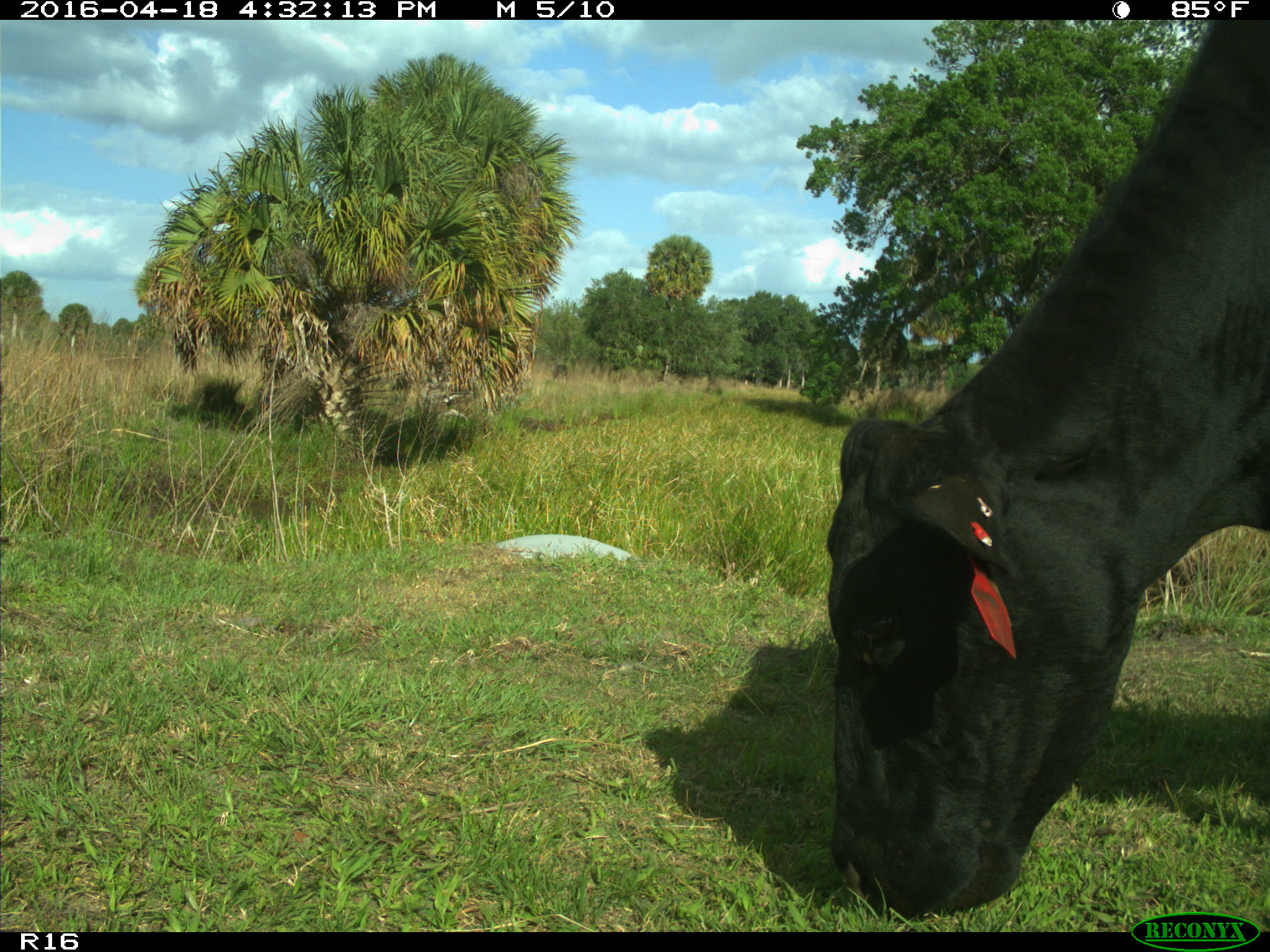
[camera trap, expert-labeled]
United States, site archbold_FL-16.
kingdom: Animalia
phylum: Chordata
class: Mammalia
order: Artiodactyla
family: Bovidae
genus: Bos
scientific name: Bos taurus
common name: domestic cow